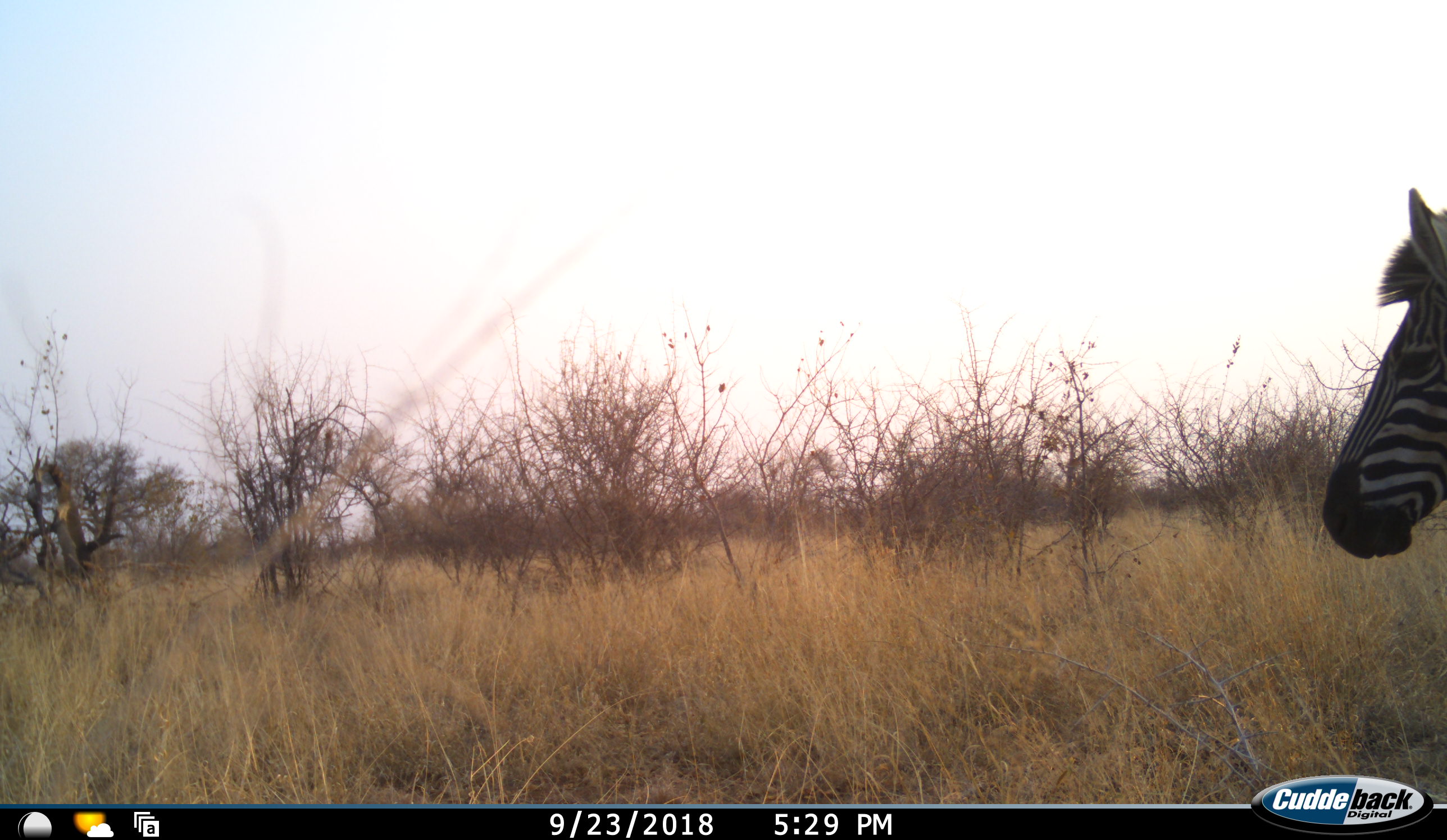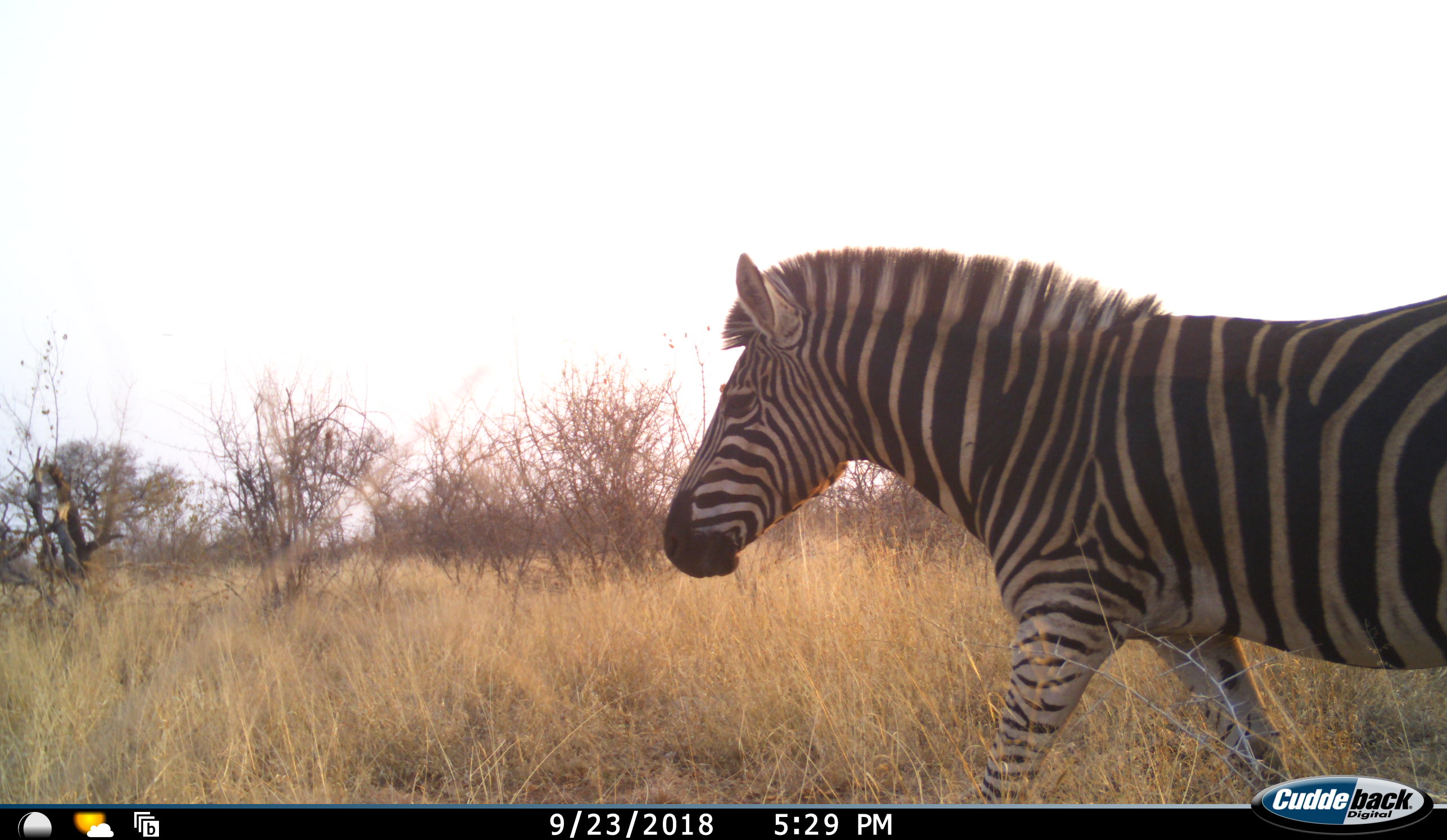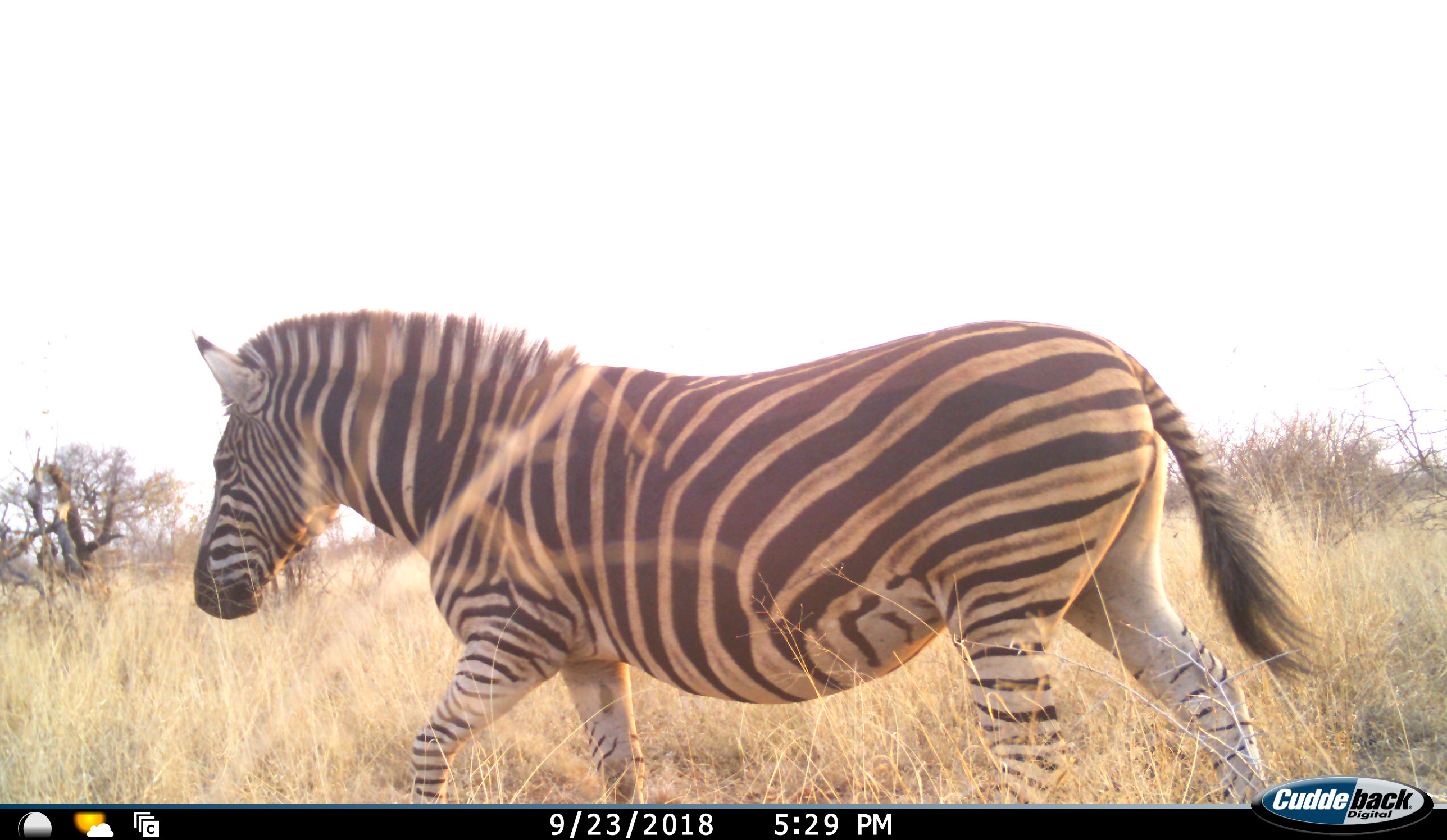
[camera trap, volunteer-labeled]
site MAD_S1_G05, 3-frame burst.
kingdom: Animalia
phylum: Chordata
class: Mammalia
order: Perissodactyla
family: Equidae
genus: Equus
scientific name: Equus quagga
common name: plains zebra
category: zebraplains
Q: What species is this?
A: Zebraplains (plains zebra) (Equus quagga).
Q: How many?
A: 1.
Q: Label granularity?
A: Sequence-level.